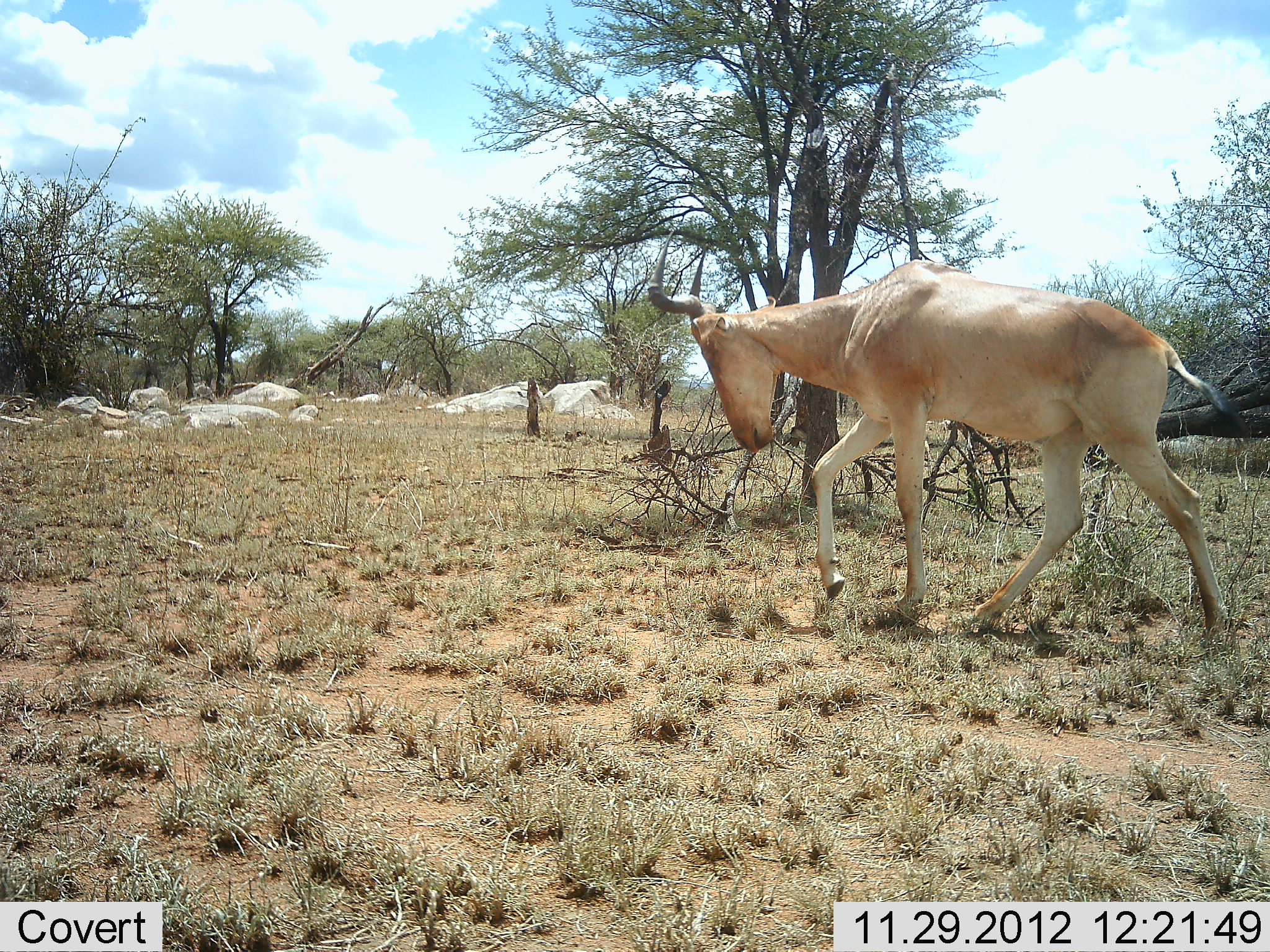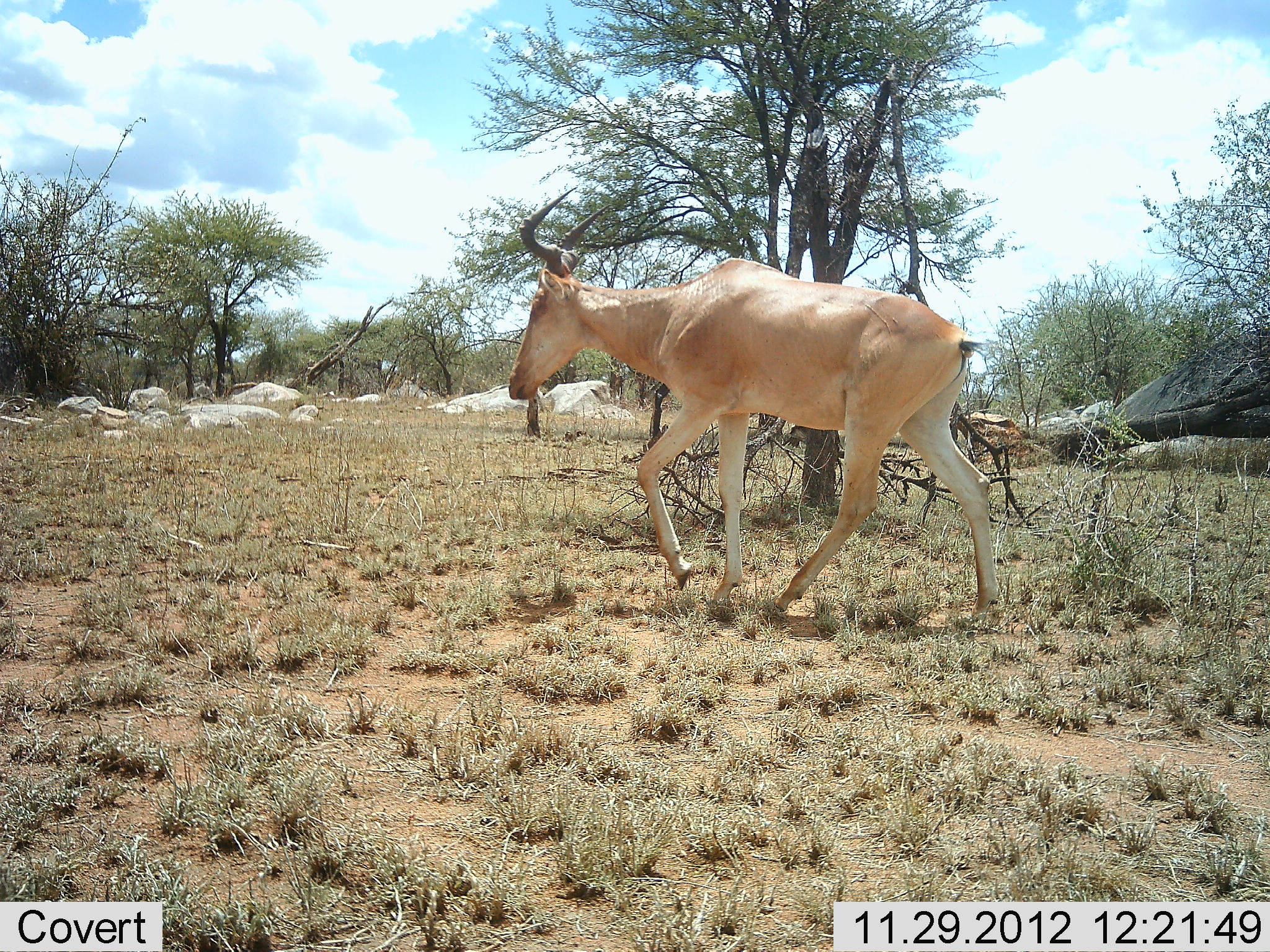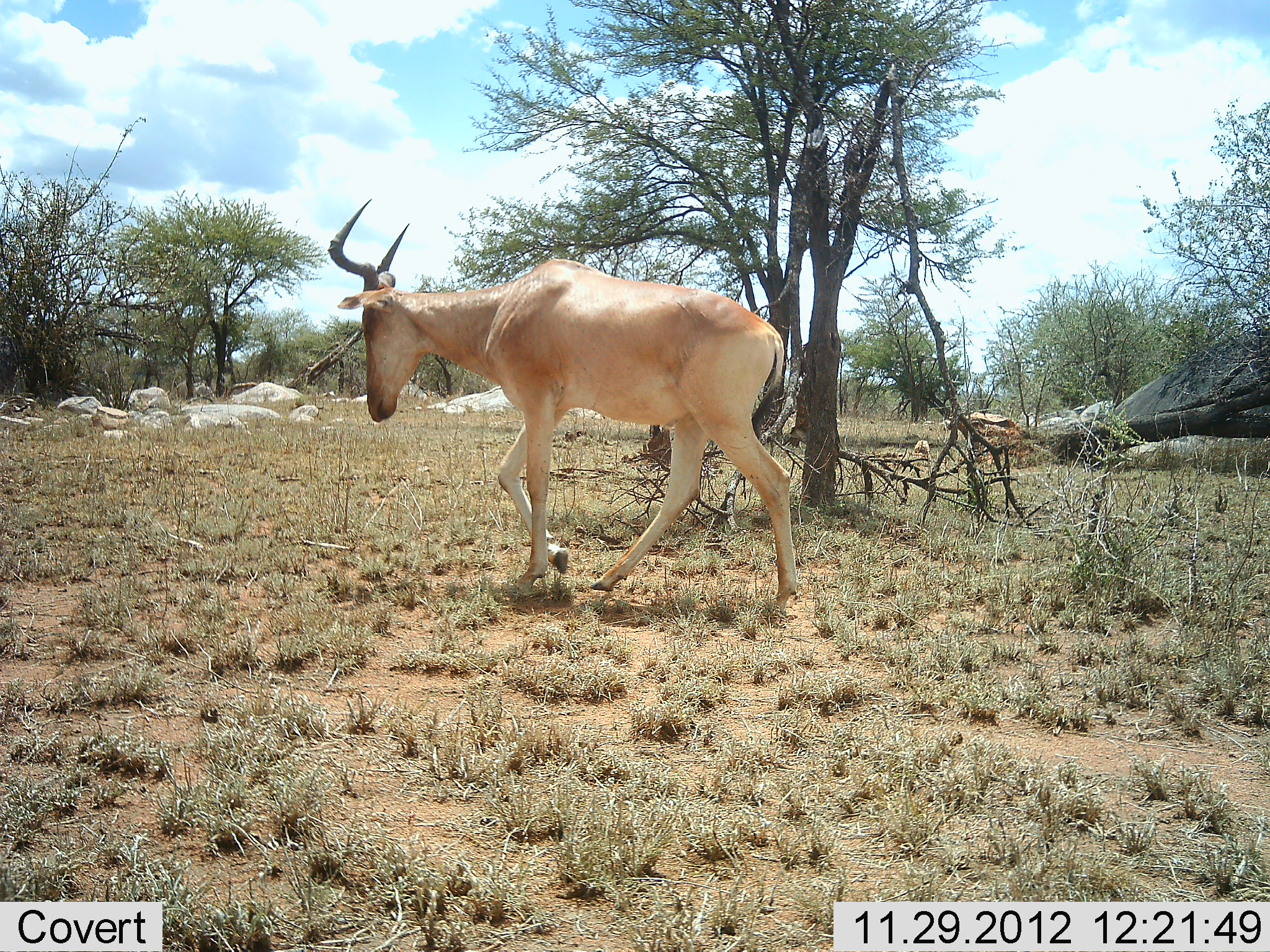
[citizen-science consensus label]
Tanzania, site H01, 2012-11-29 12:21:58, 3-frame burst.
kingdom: Animalia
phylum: Chordata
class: Mammalia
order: Artiodactyla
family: Bovidae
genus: Alcelaphus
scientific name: Alcelaphus buselaphus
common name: hartebeest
Hartebeest (Alcelaphus buselaphus), count 1. Behavior (volunteer vote fractions): standing 2%, resting 0%, moving 100%, interacting 0%. Young present (vote fraction): 0%. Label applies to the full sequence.